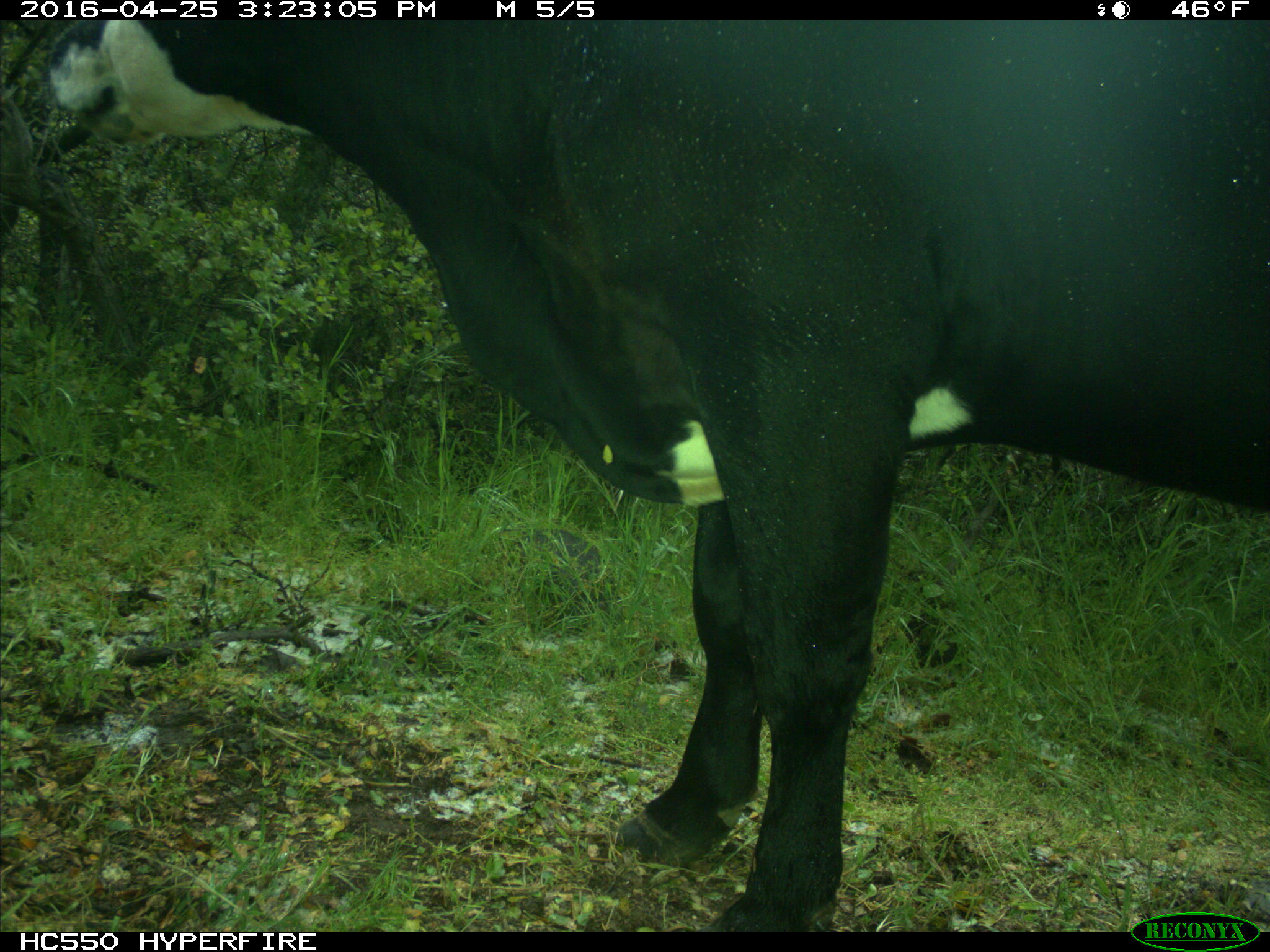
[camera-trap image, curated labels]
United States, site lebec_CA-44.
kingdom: Animalia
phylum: Chordata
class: Mammalia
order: Artiodactyla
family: Bovidae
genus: Bos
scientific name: Bos taurus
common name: domestic cow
Bos taurus (domestic cow).